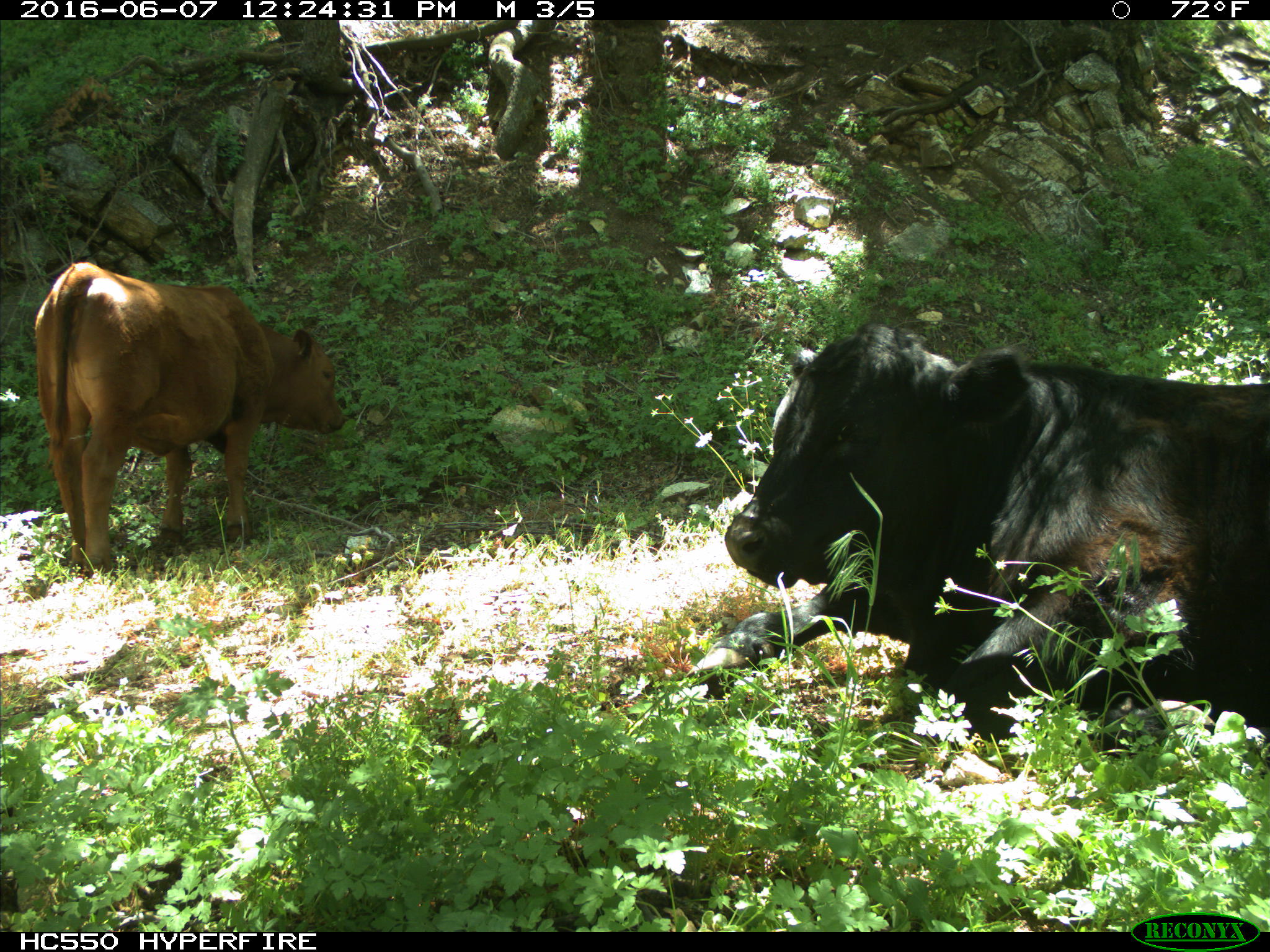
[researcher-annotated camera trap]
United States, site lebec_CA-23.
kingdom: Animalia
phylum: Chordata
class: Mammalia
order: Artiodactyla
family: Bovidae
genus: Bos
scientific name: Bos taurus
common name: domestic cow